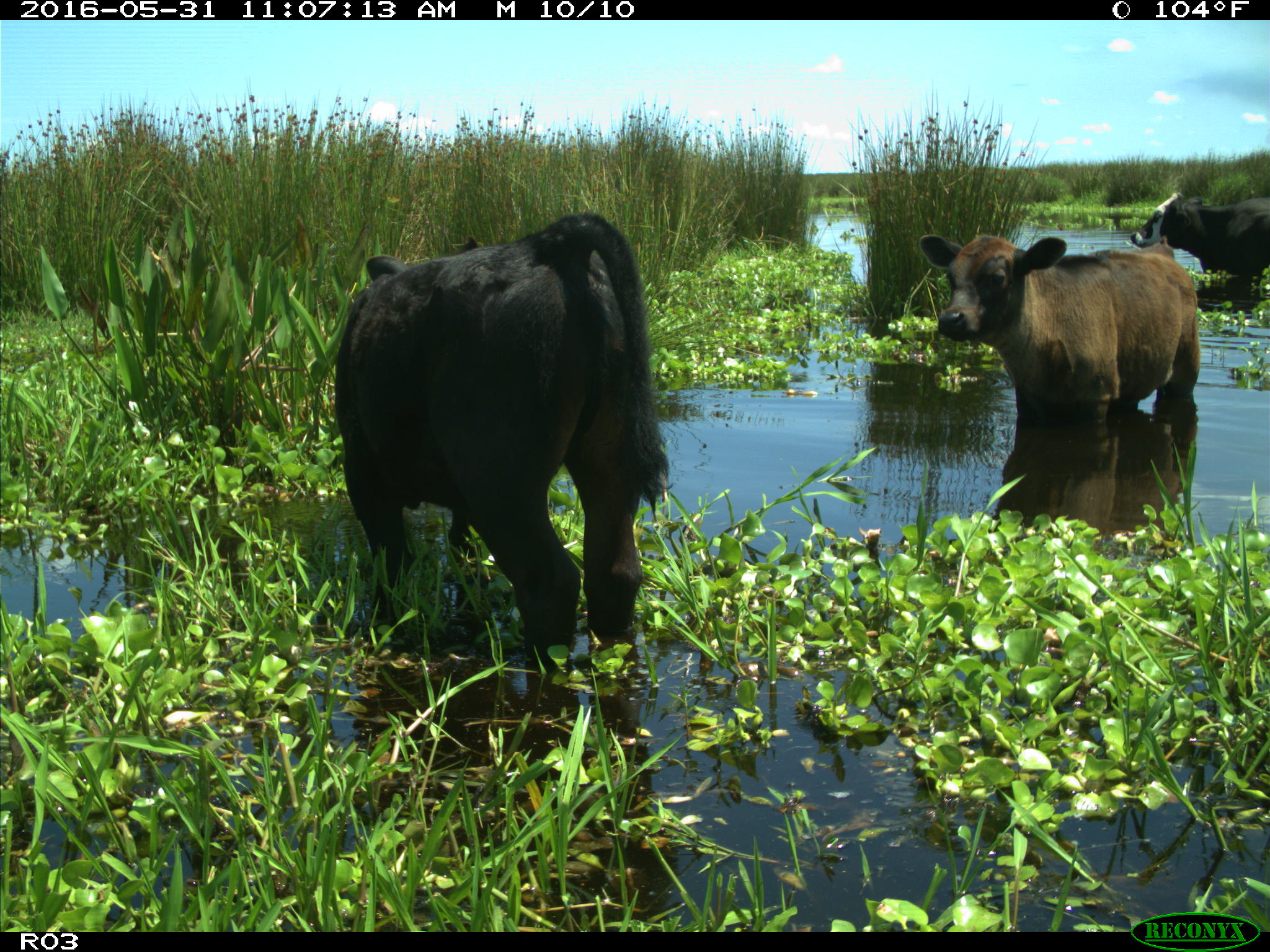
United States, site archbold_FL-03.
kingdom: Animalia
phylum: Chordata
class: Mammalia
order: Artiodactyla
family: Bovidae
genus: Bos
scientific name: Bos taurus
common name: domestic cow